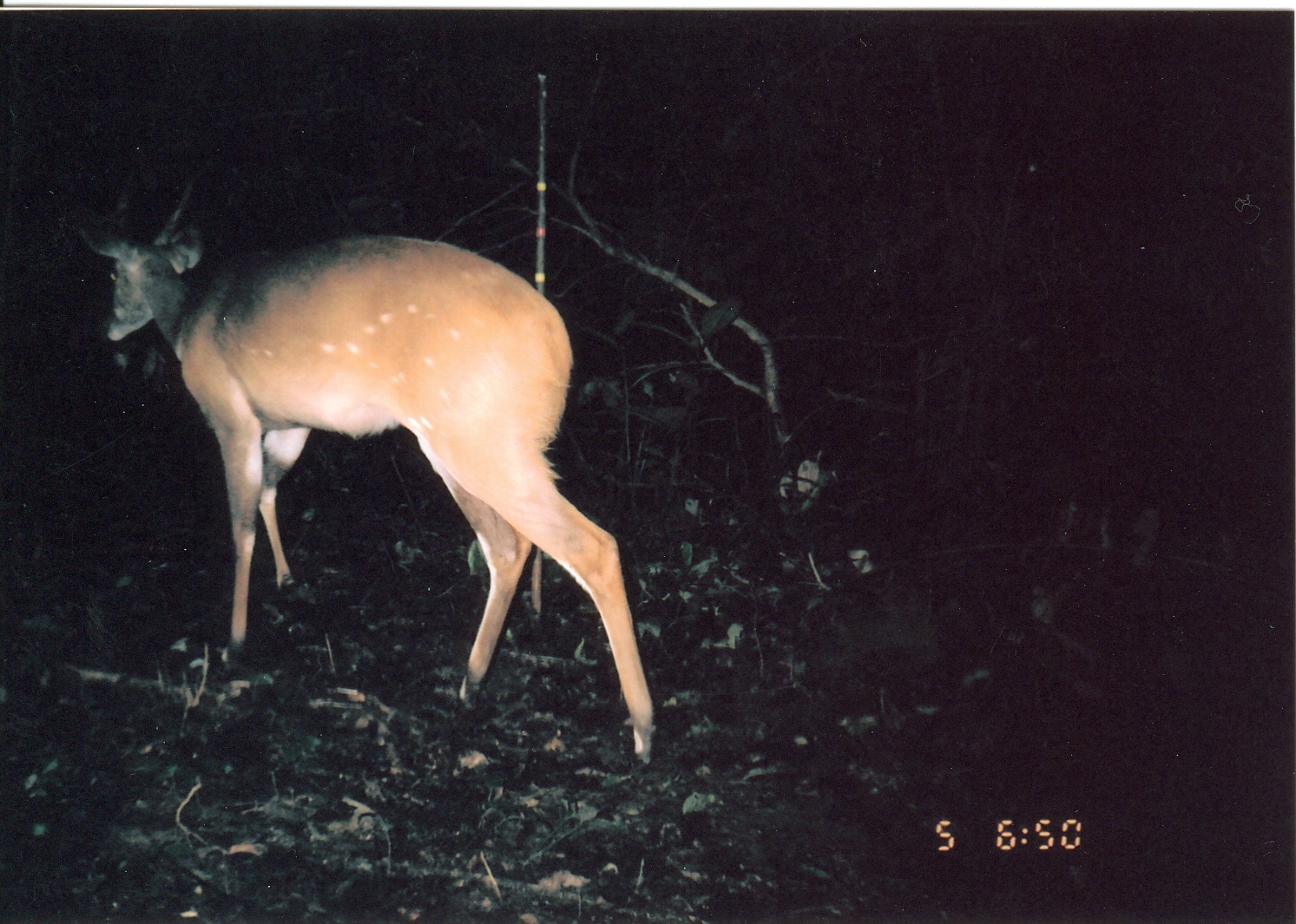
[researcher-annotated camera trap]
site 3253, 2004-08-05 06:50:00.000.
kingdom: Animalia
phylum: Chordata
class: Mammalia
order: Artiodactyla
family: Bovidae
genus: Tragelaphus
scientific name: Tragelaphus scriptus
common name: bushbuck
Tragelaphus scriptus (bushbuck), count 1.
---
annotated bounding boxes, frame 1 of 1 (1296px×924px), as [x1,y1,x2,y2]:
tragelaphus scriptus: [72,177,654,763]